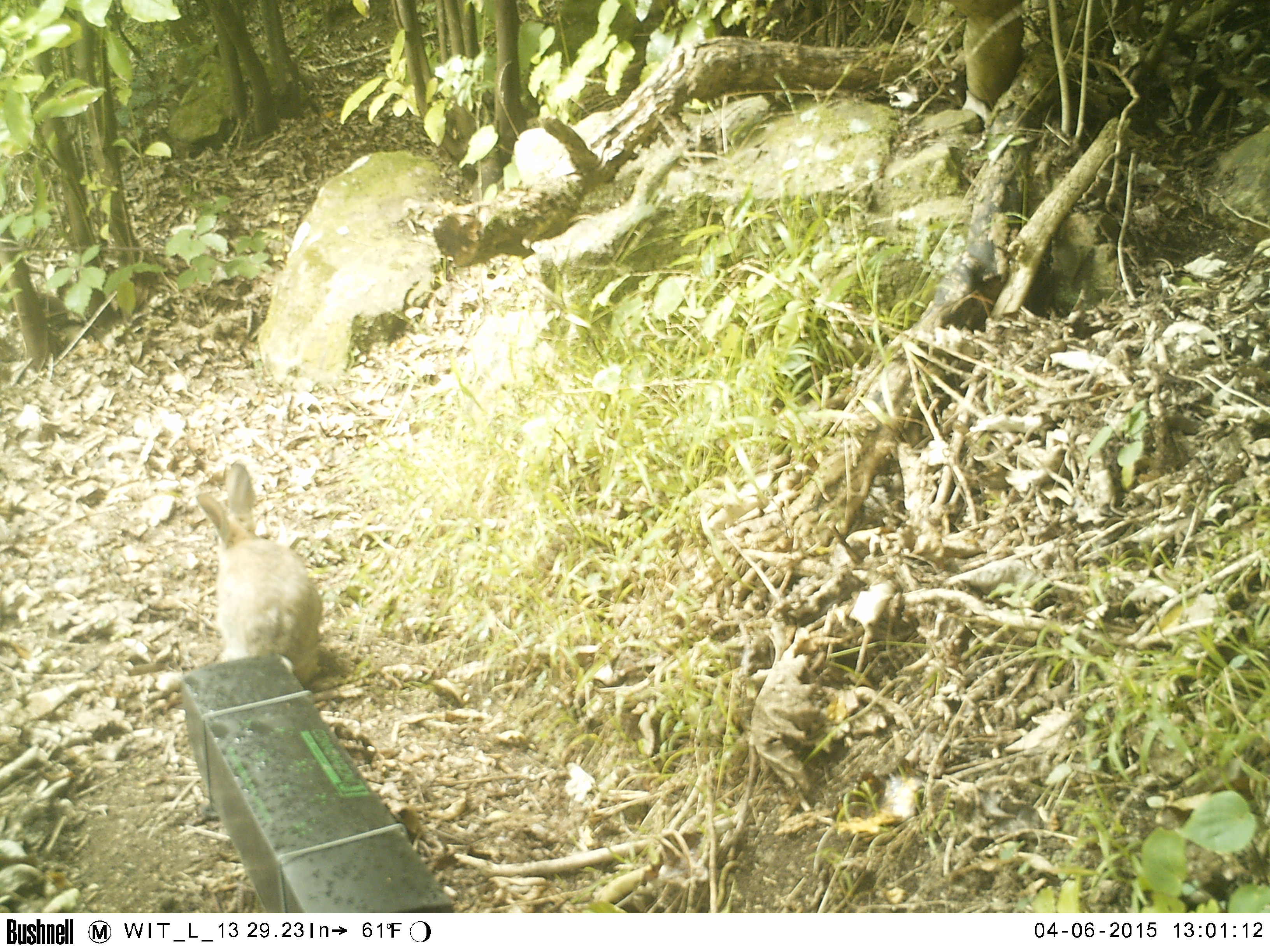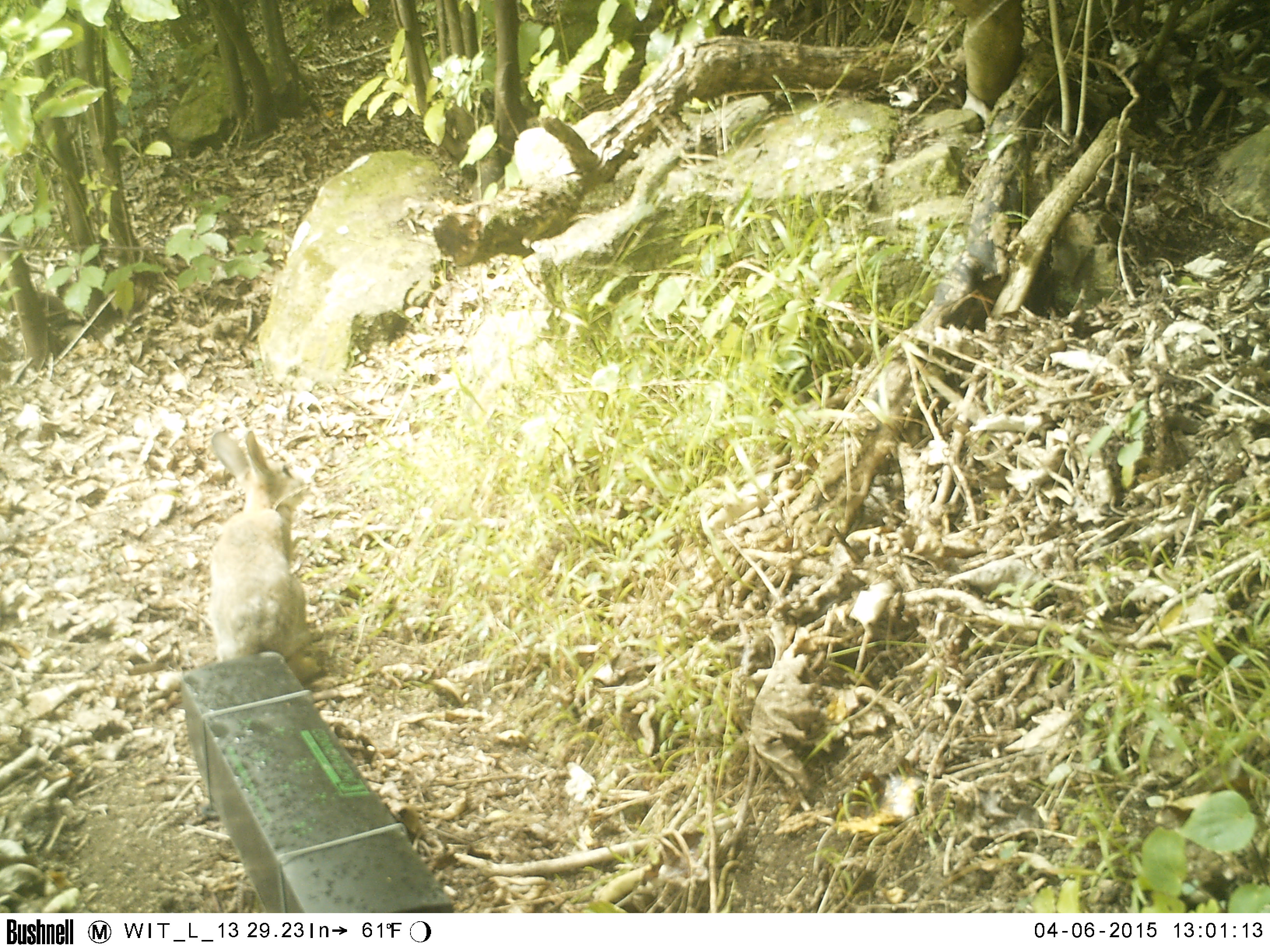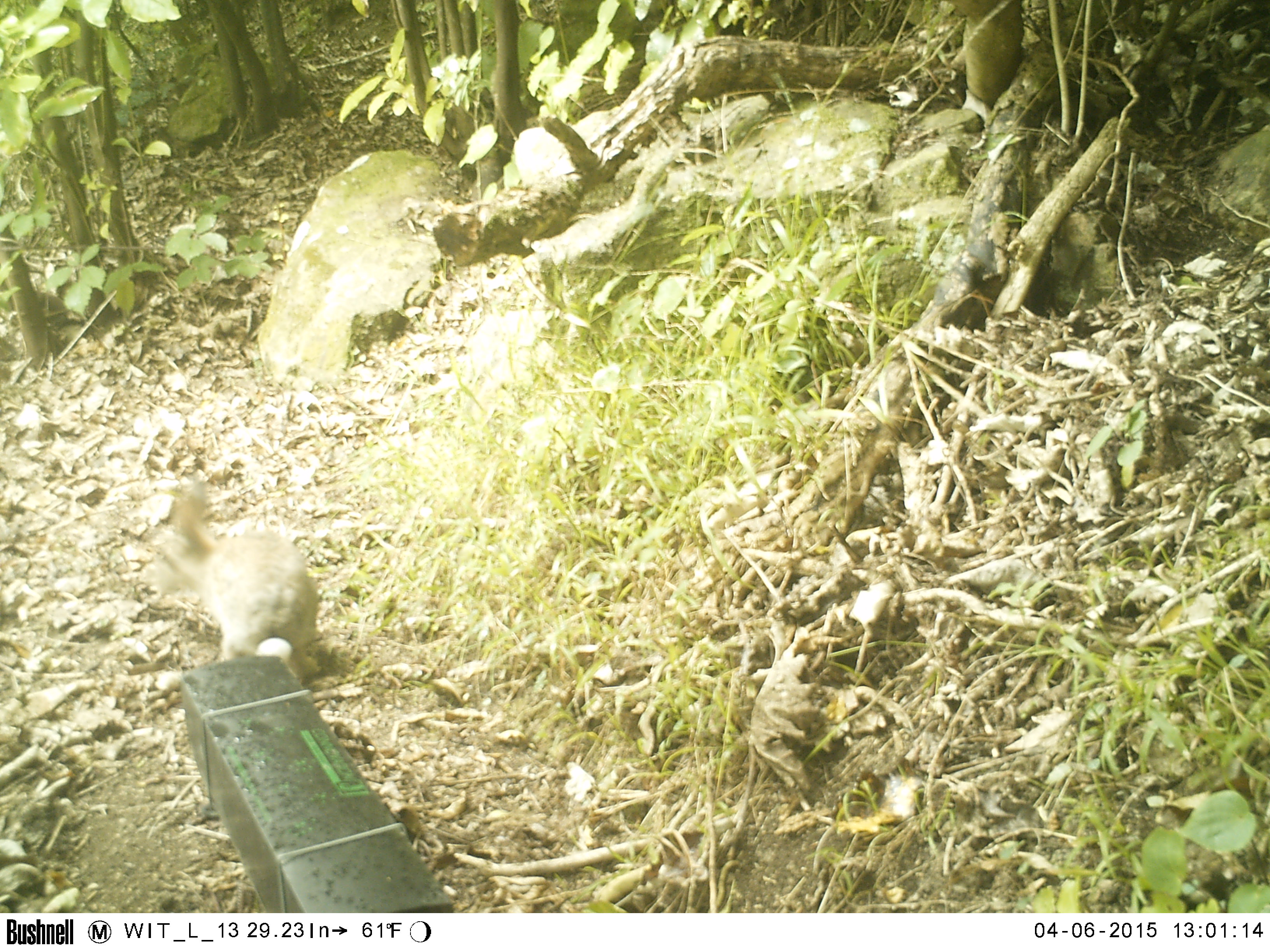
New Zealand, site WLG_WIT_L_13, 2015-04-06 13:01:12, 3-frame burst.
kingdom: Animalia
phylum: Chordata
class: Mammalia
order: Lagomorpha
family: Leporidae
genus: Oryctolagus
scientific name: Oryctolagus cuniculus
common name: european rabbit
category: rabbit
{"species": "rabbit (european rabbit) (Oryctolagus cuniculus)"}